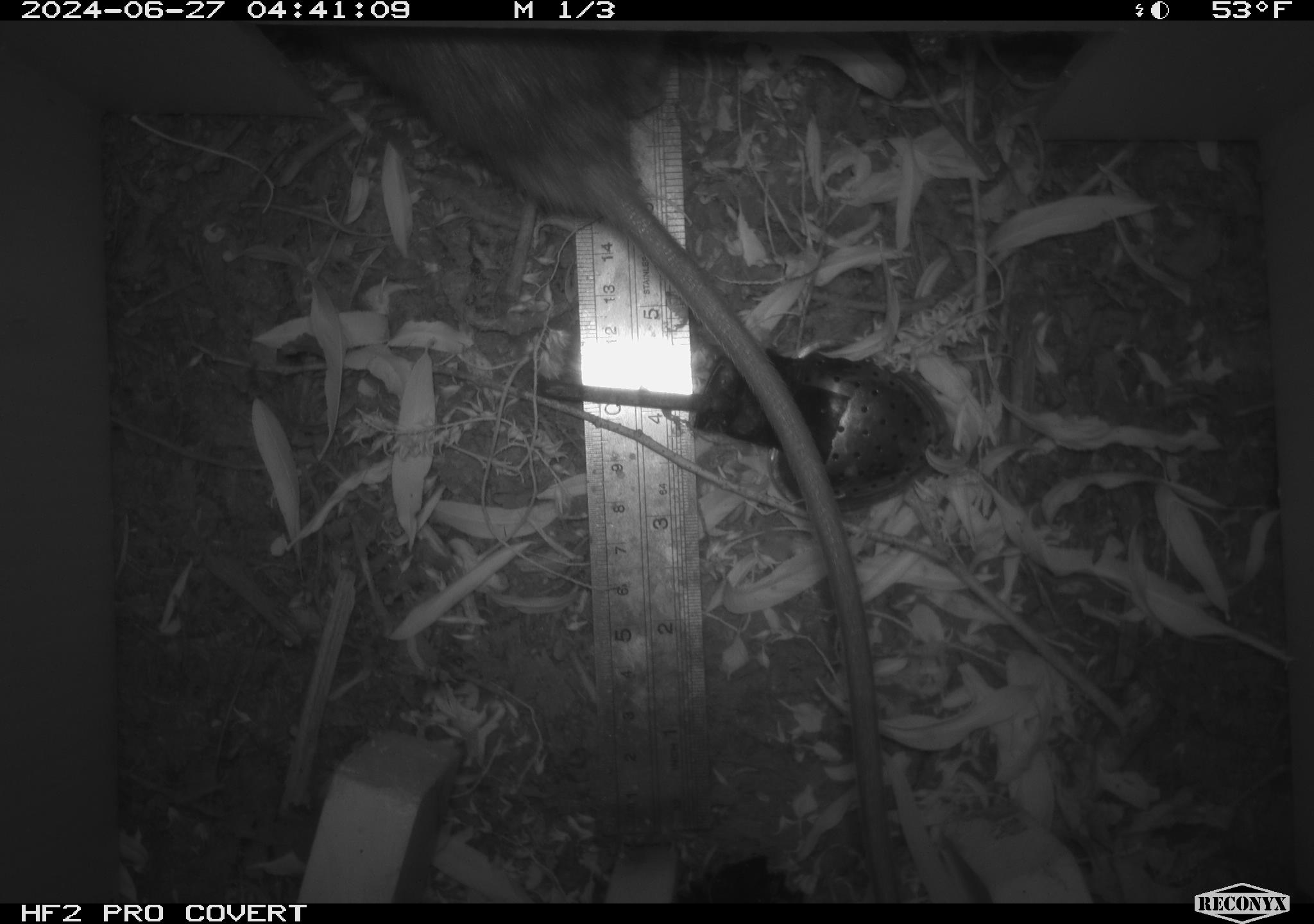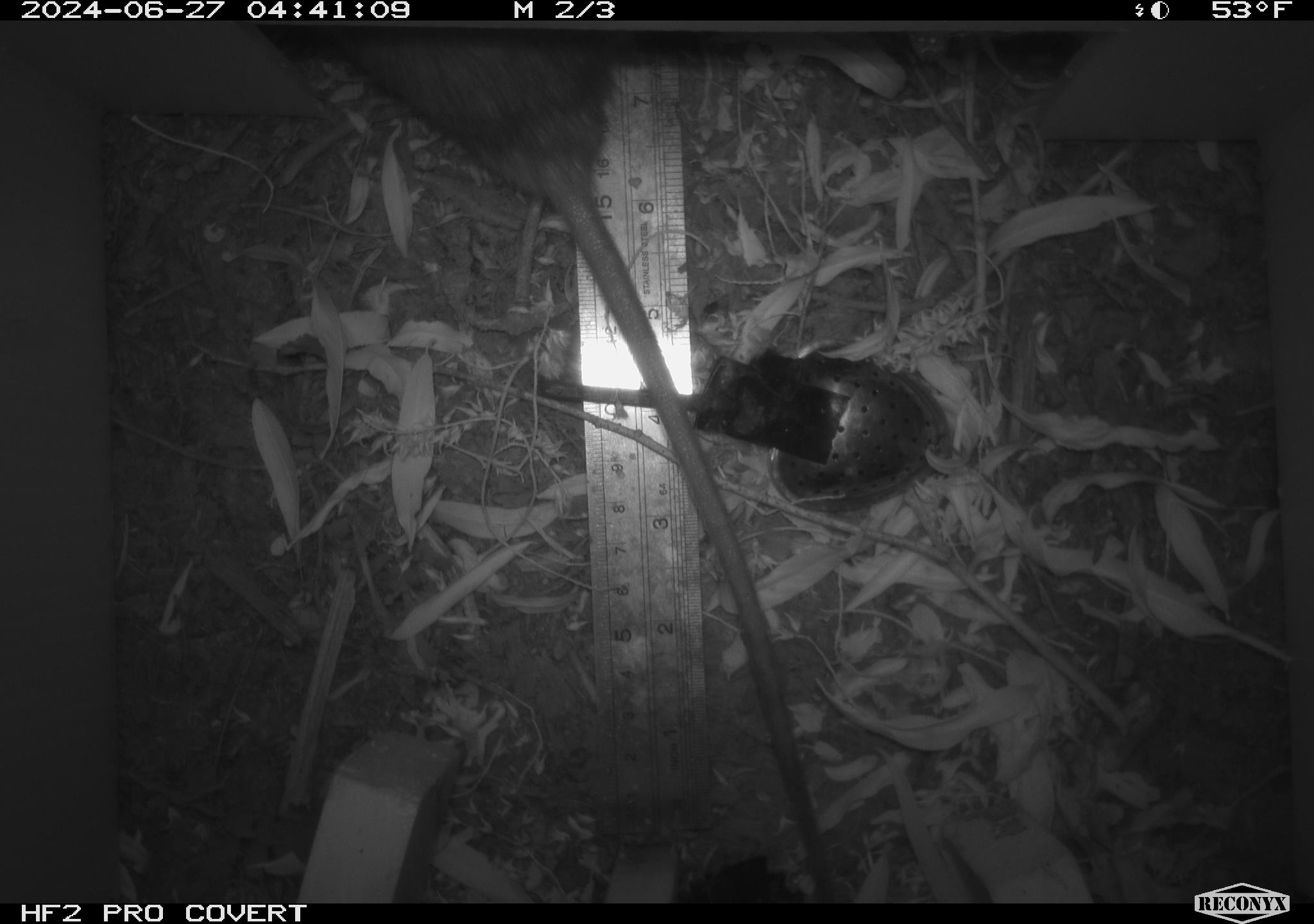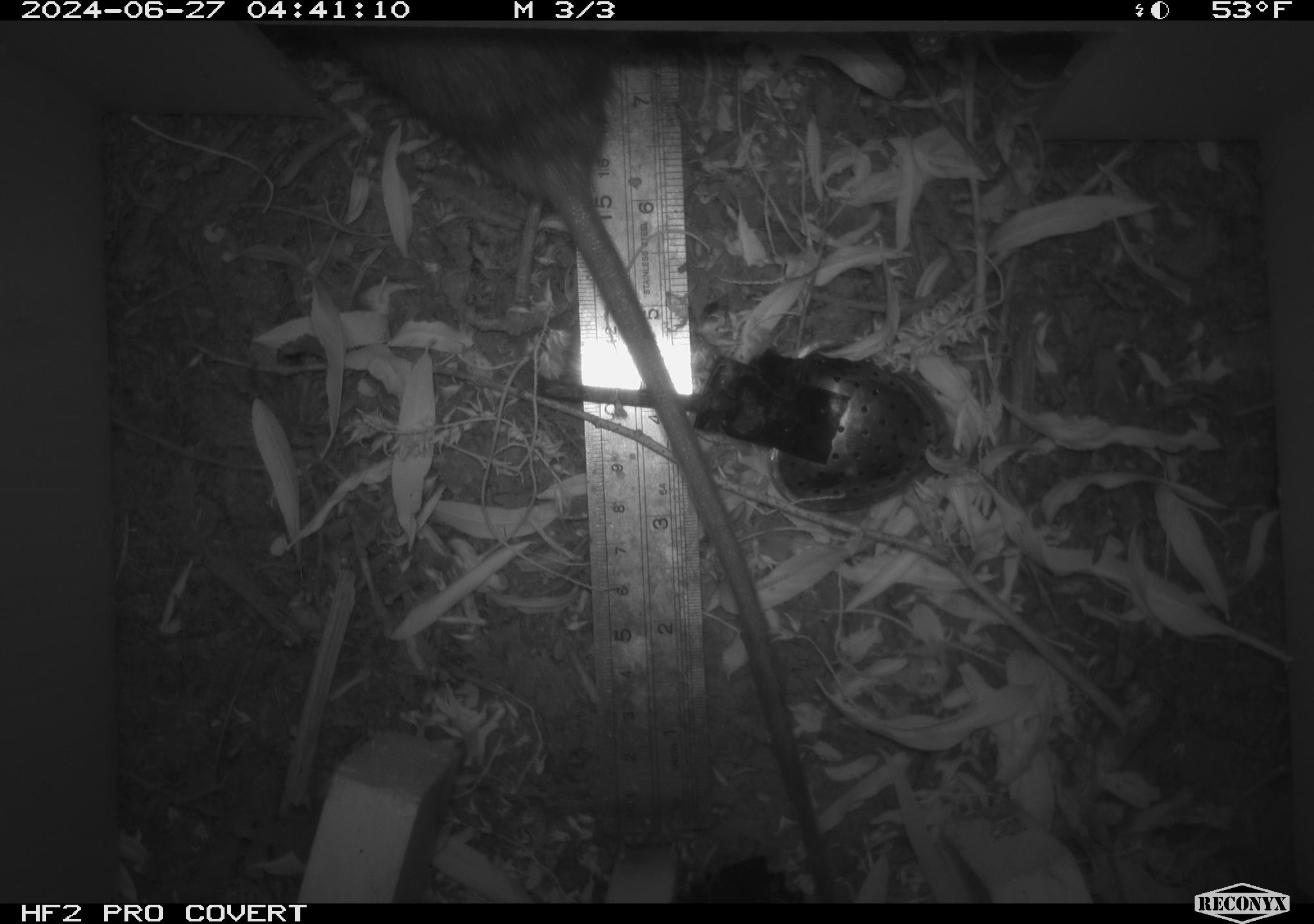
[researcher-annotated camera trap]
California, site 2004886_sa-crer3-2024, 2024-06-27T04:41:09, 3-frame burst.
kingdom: Animalia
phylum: Chordata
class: Mammalia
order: Rodentia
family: Muridae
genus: Rattus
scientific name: Rattus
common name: rat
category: rattus species